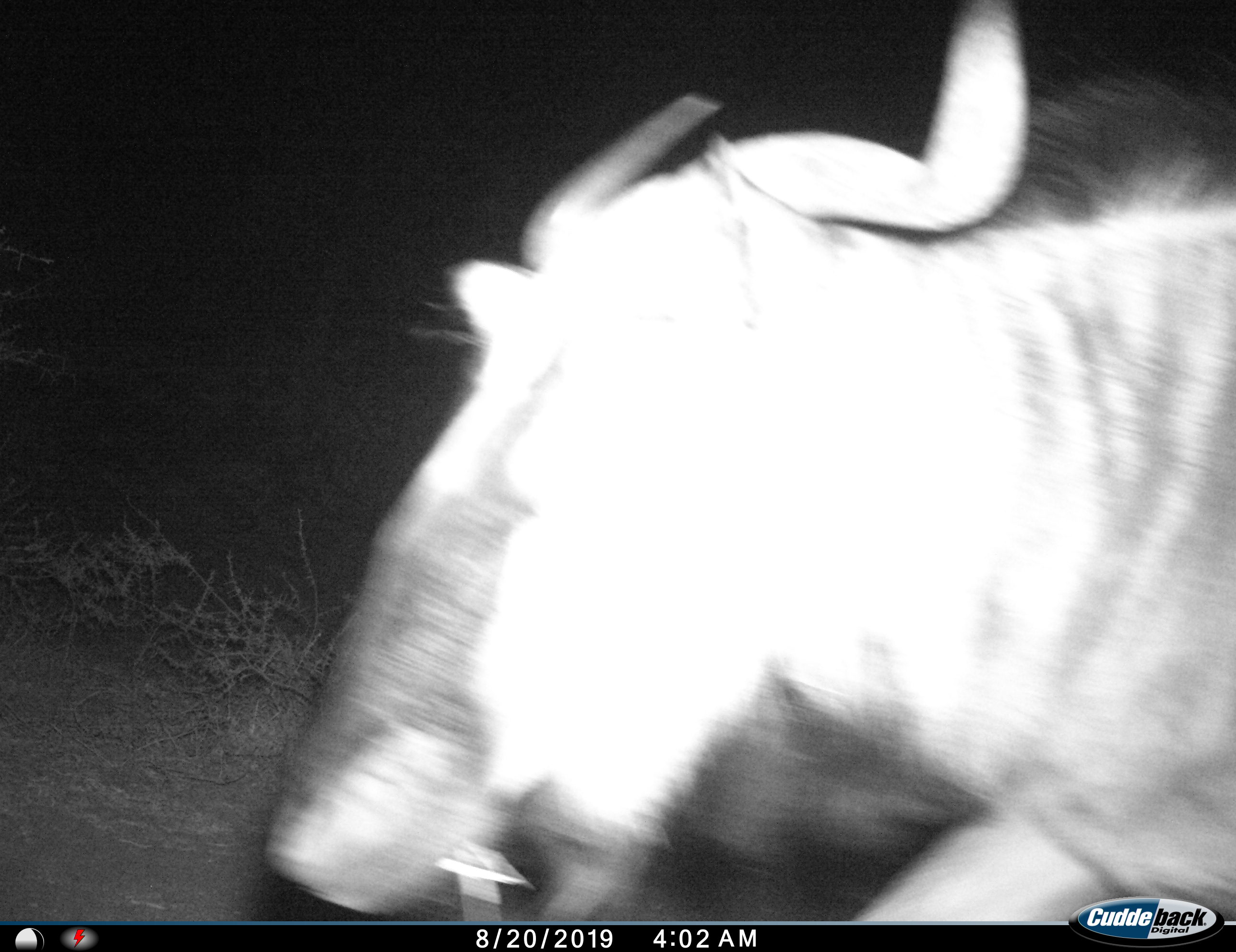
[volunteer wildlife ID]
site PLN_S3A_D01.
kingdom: Animalia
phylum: Chordata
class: Mammalia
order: Artiodactyla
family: Bovidae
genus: Connochaetes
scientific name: Connochaetes taurinus taurinus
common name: blue wildebeest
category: wildebeestblue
Wildebeestblue (blue wildebeest) (Connochaetes taurinus taurinus), count 1. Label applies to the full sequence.